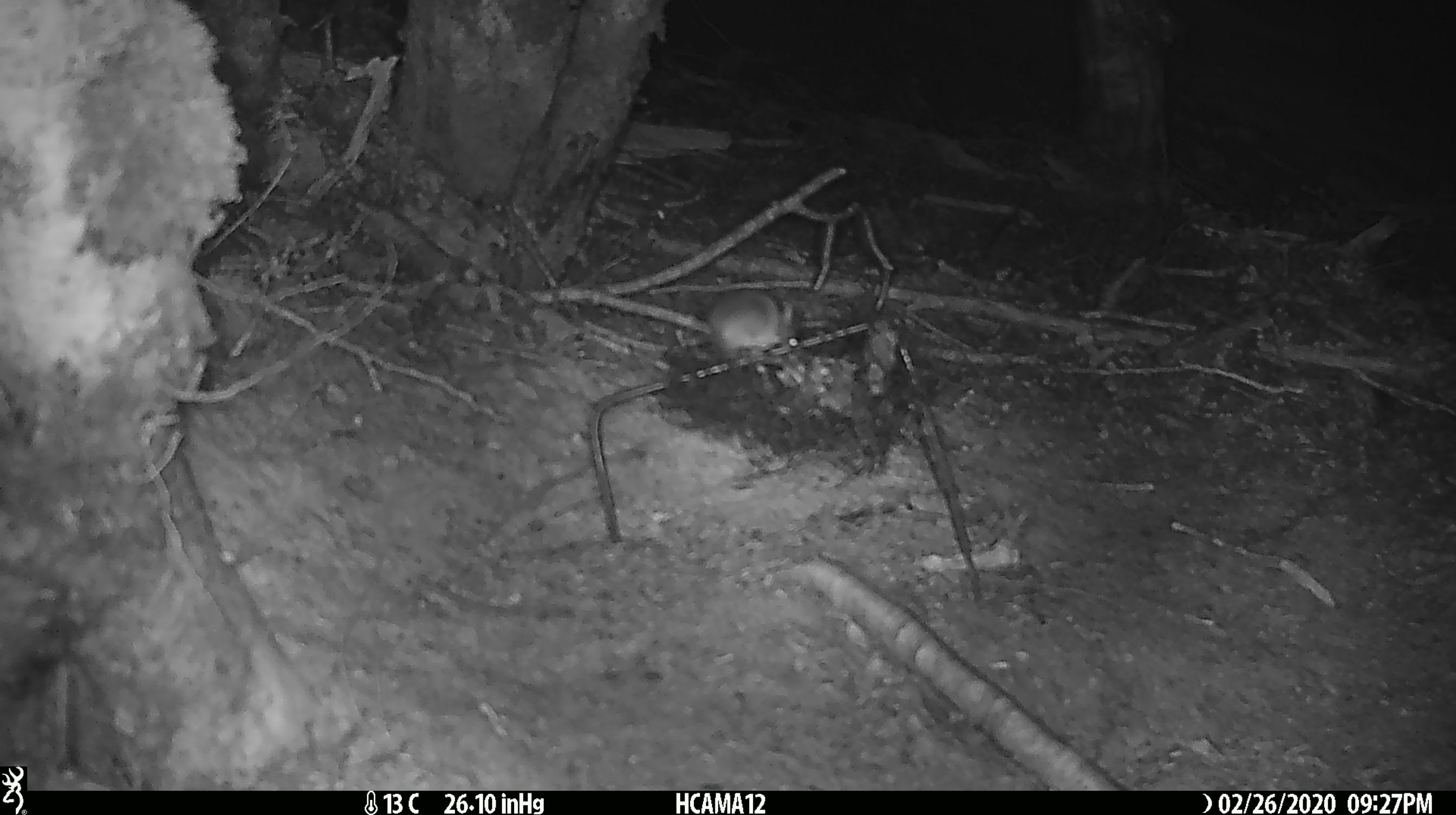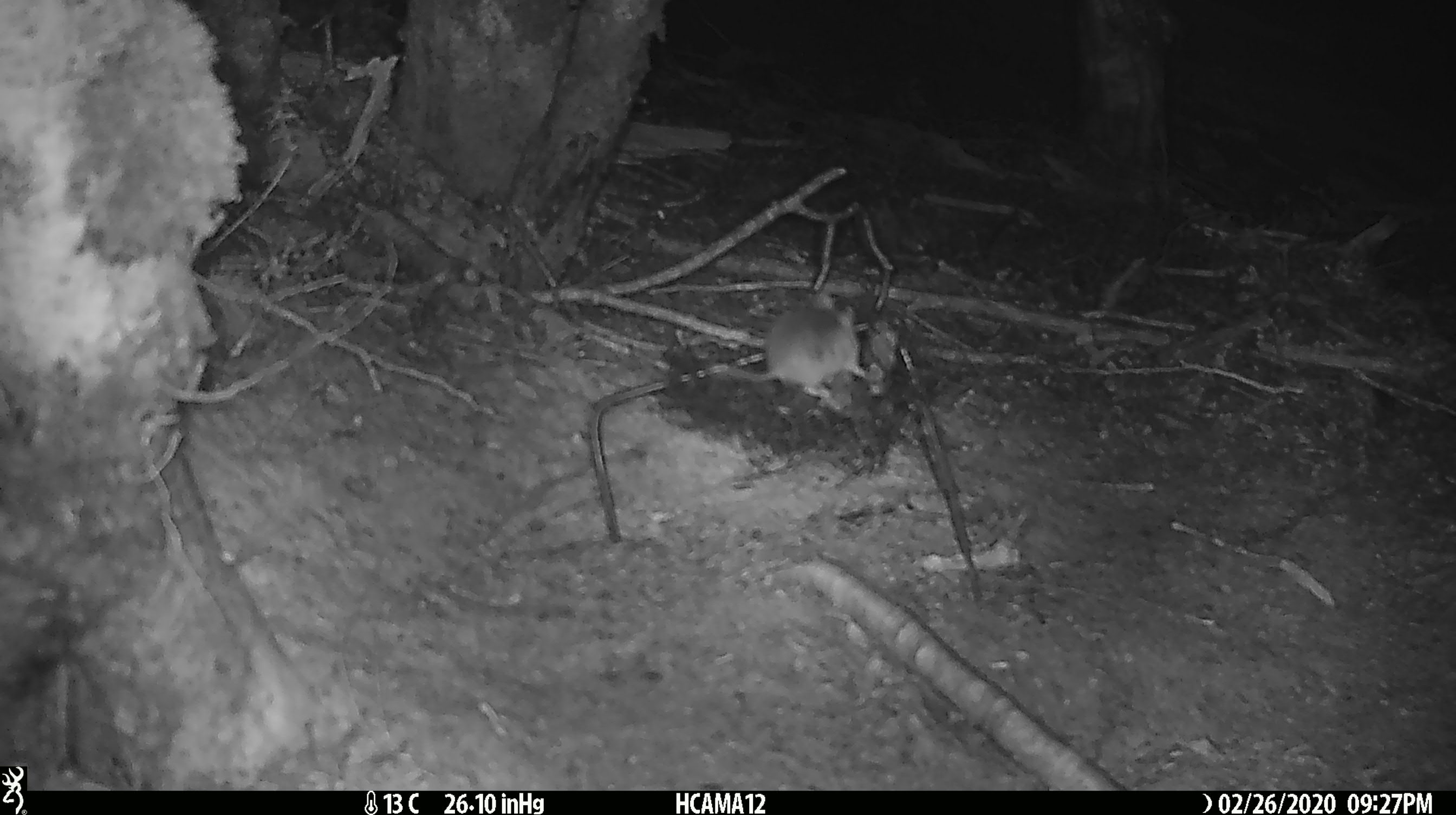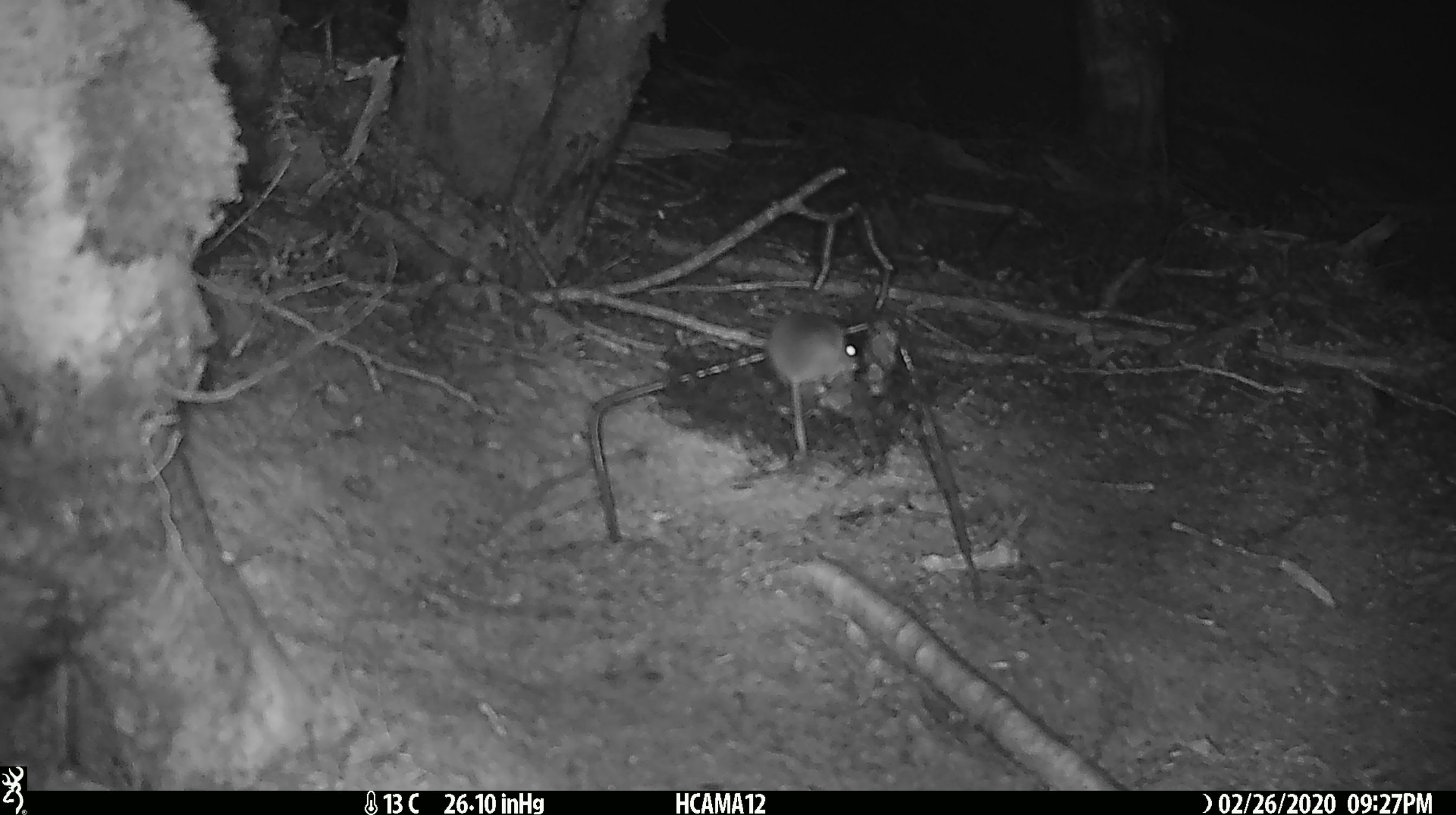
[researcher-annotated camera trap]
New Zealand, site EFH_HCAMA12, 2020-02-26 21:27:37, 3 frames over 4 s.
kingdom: Animalia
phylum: Chordata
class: Mammalia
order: Rodentia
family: Muridae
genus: Mus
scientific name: Mus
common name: mouse